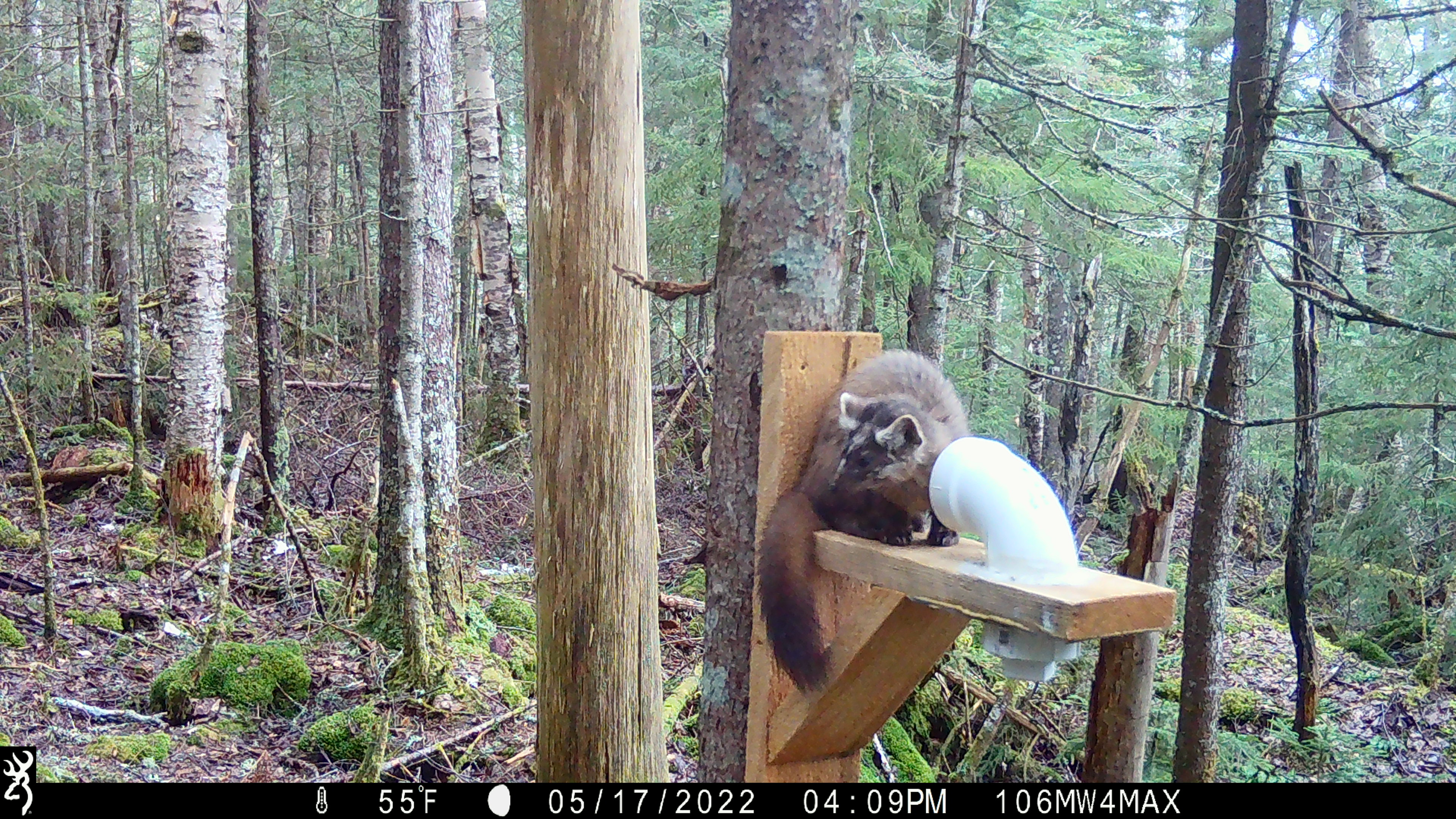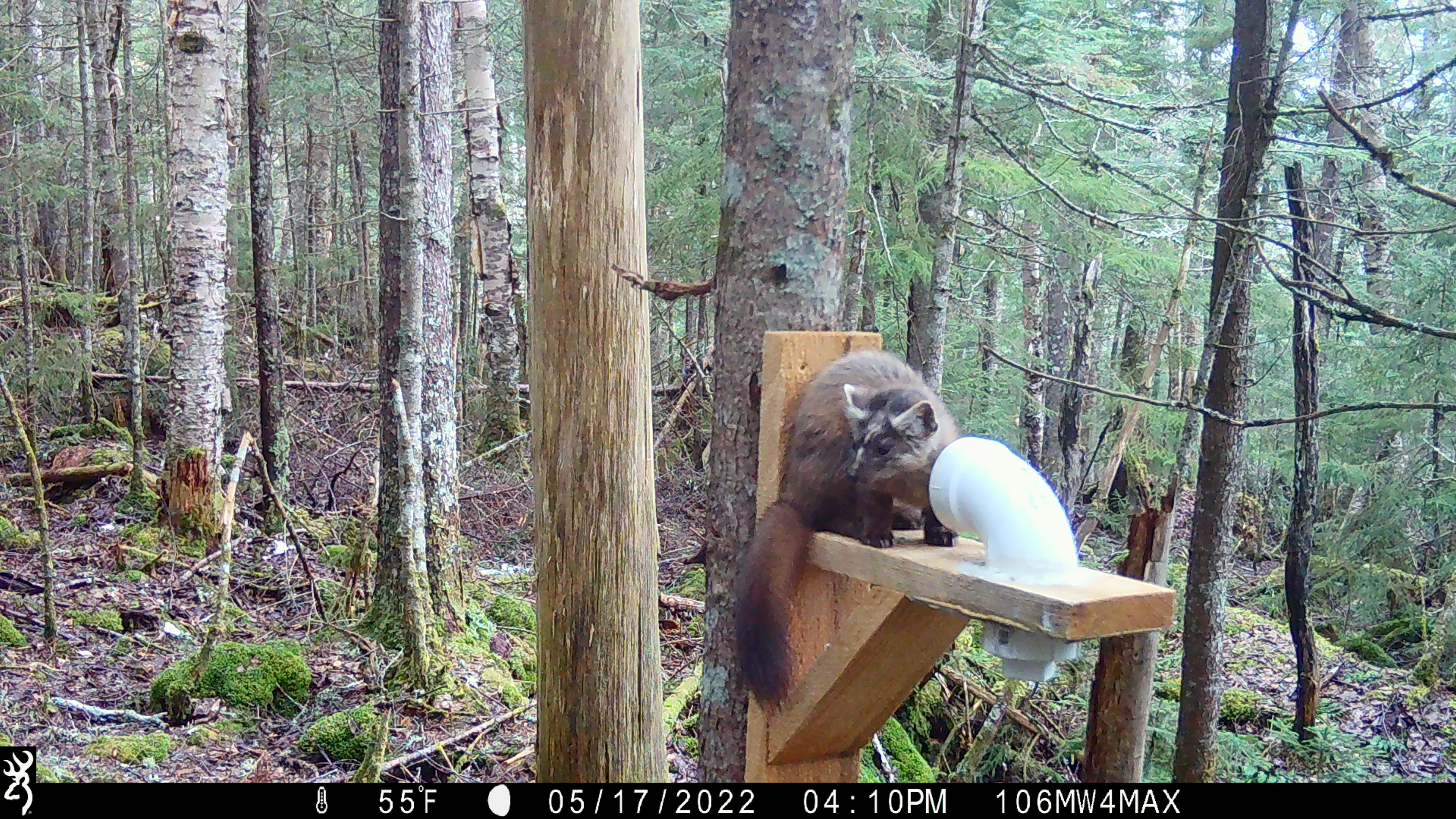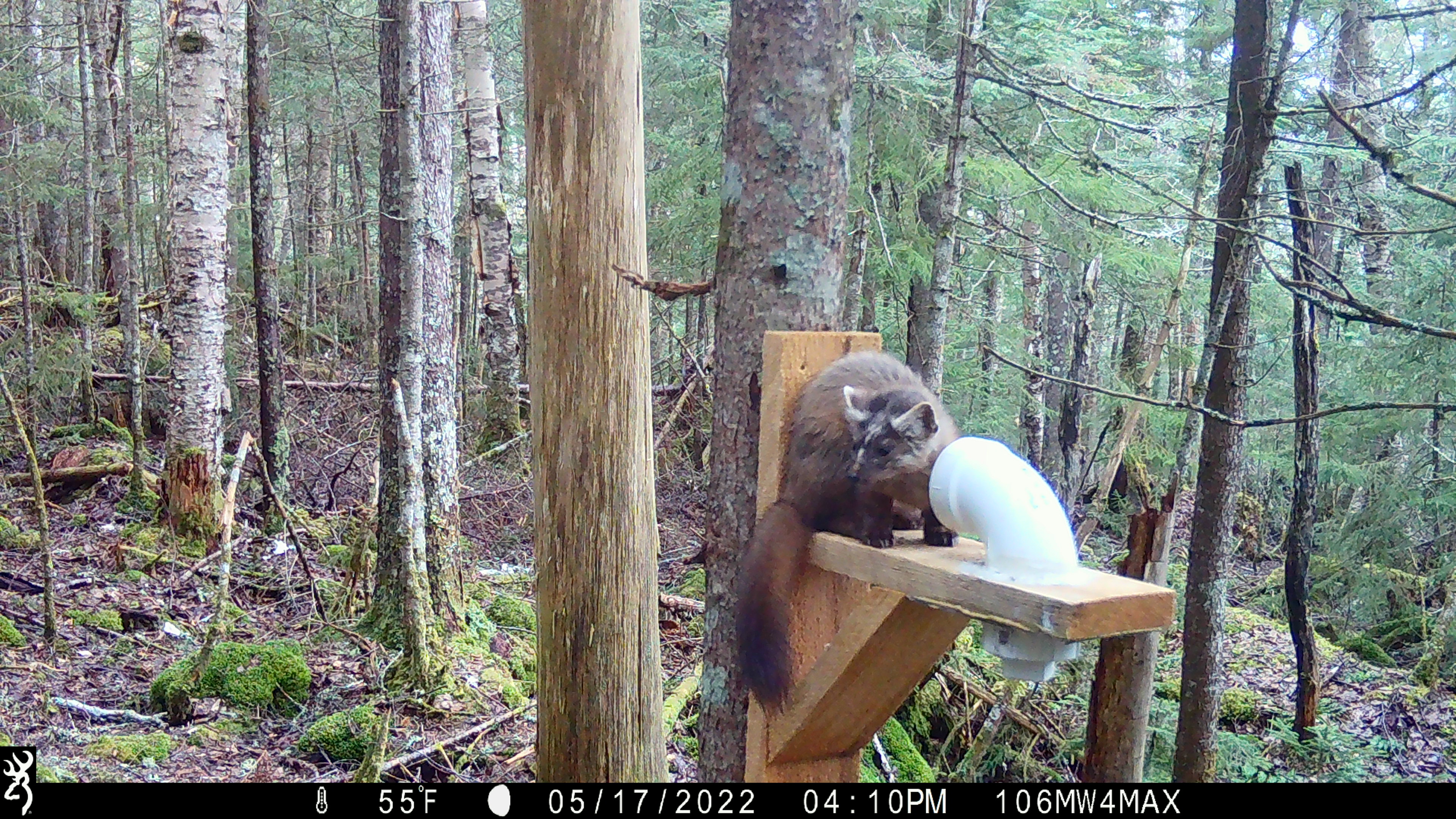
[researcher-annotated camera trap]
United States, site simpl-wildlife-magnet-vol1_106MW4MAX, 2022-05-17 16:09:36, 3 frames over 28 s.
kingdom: Animalia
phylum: Chordata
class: Mammalia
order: Carnivora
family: Mustelidae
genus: Martes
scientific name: Martes americana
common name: american marten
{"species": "american marten (Martes americana)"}